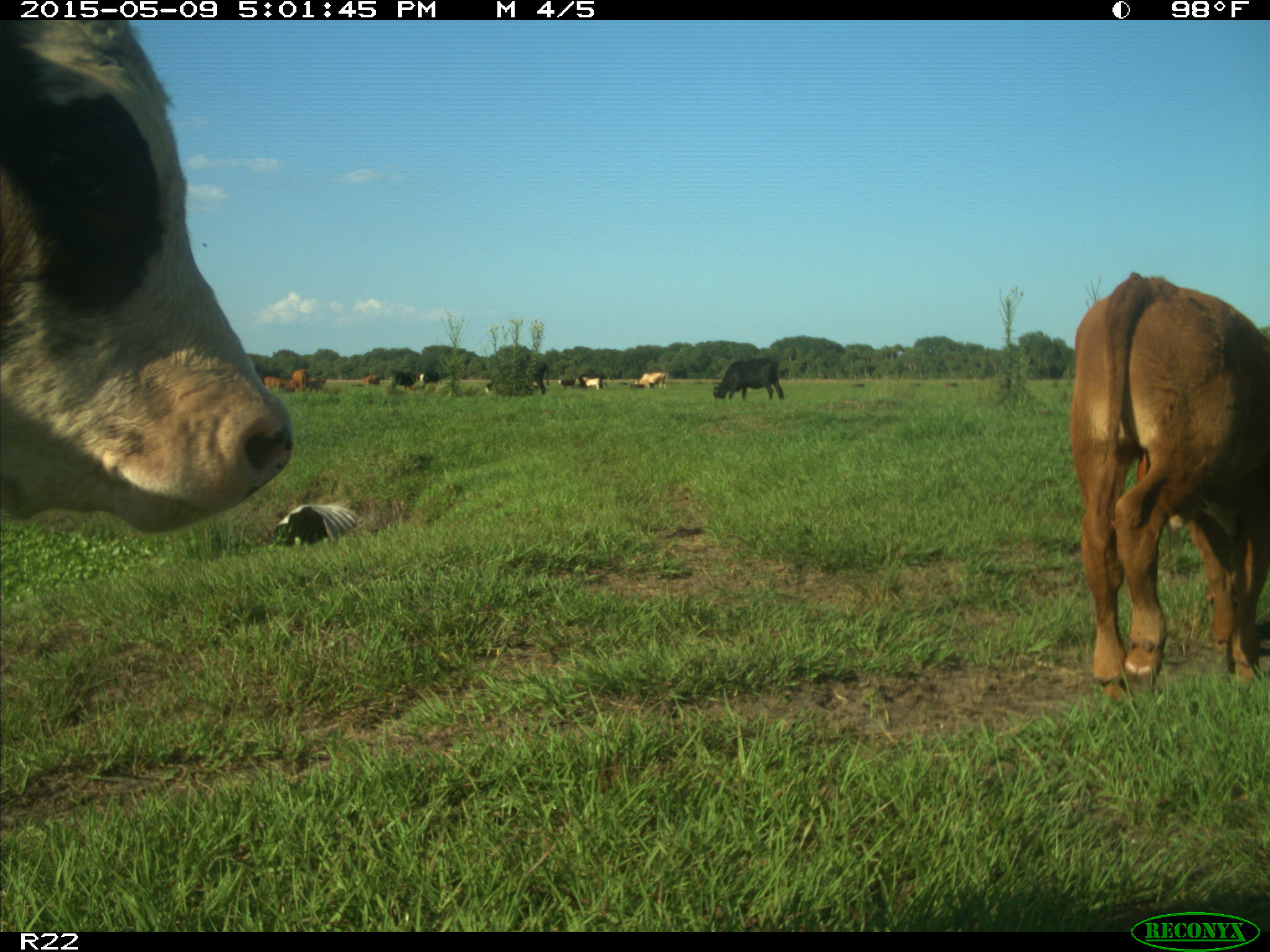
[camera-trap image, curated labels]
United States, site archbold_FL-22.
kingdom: Animalia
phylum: Chordata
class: Mammalia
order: Artiodactyla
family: Bovidae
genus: Bos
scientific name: Bos taurus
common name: domestic cow